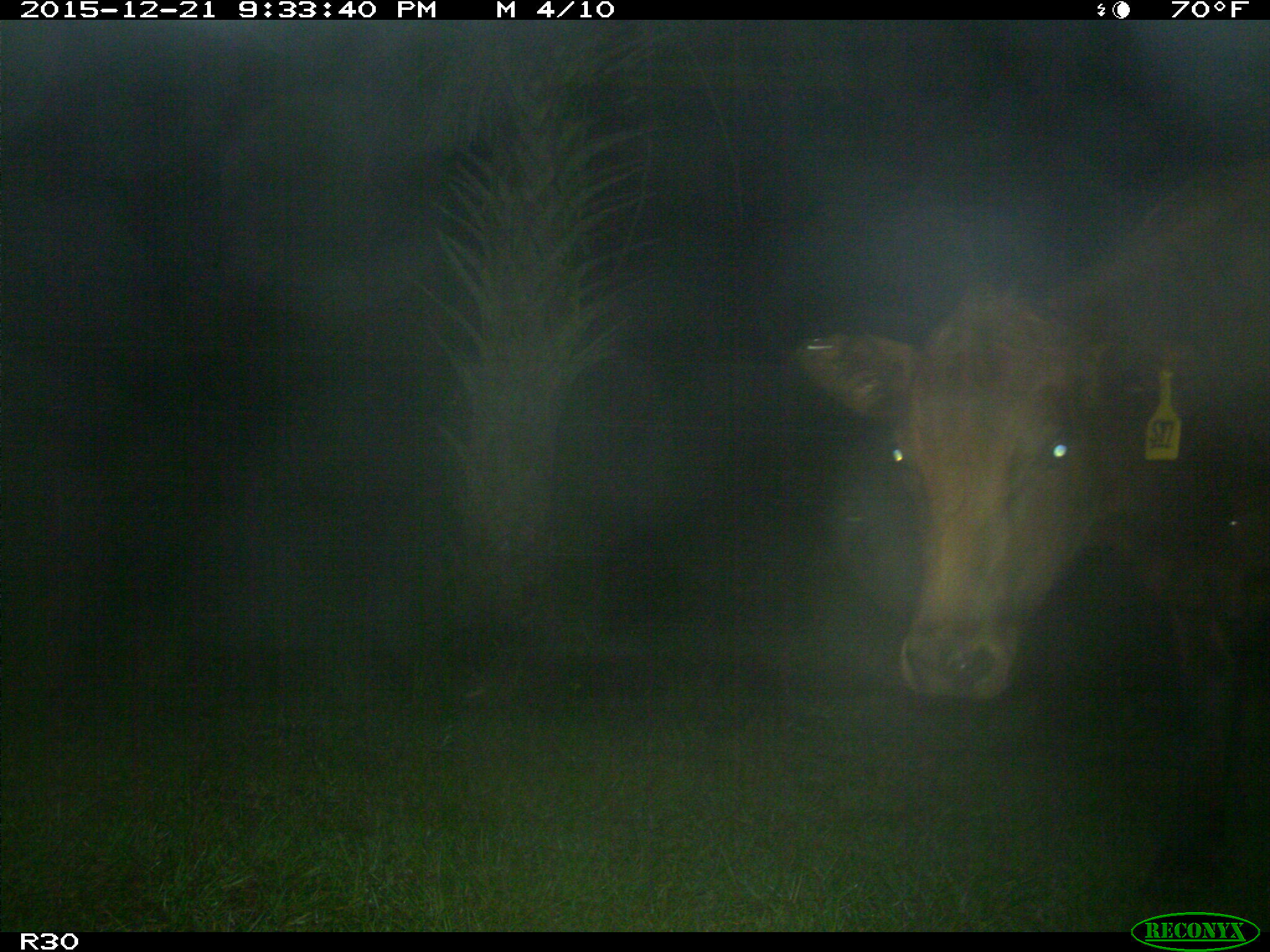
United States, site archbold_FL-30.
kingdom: Animalia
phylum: Chordata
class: Mammalia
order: Artiodactyla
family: Bovidae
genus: Bos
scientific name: Bos taurus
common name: domestic cow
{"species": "Bos taurus (domestic cow)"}